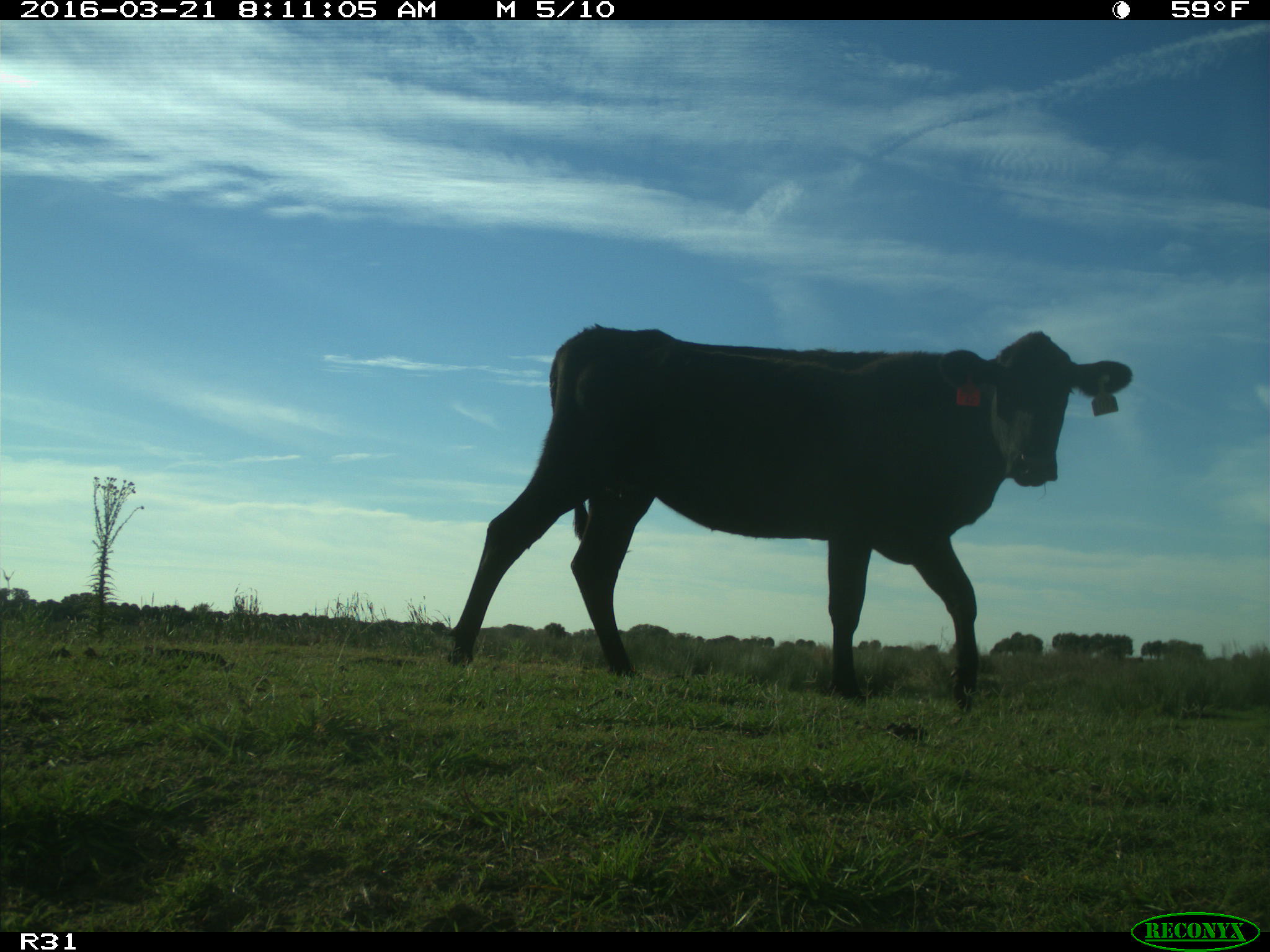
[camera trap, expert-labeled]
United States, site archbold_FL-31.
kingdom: Animalia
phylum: Chordata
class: Mammalia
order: Artiodactyla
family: Bovidae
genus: Bos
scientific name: Bos taurus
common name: domestic cow